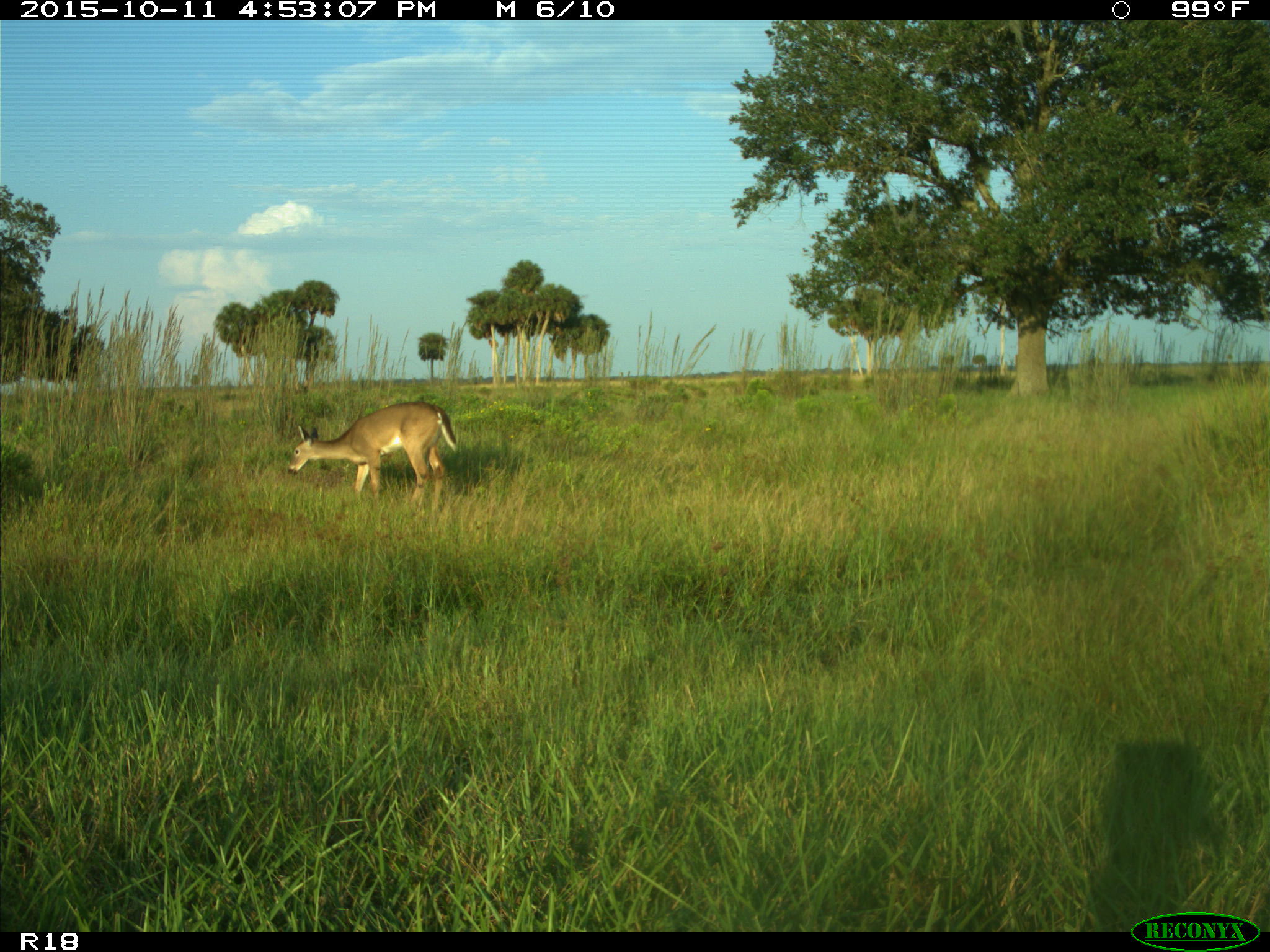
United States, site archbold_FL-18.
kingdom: Animalia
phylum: Chordata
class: Mammalia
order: Artiodactyla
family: Cervidae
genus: Odocoileus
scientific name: Odocoileus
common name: deer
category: unidentified deer